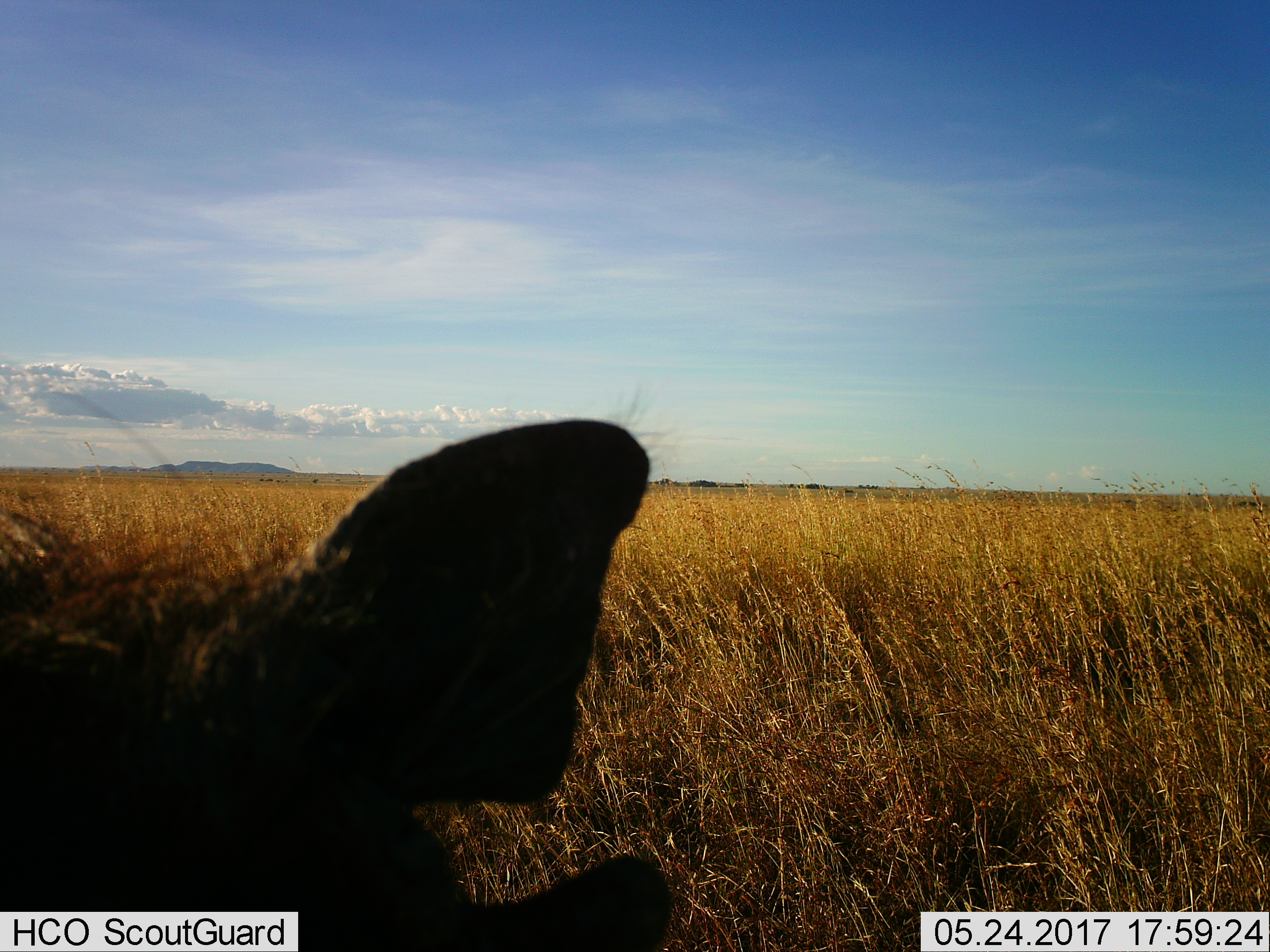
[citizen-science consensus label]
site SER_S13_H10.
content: unidentified animal